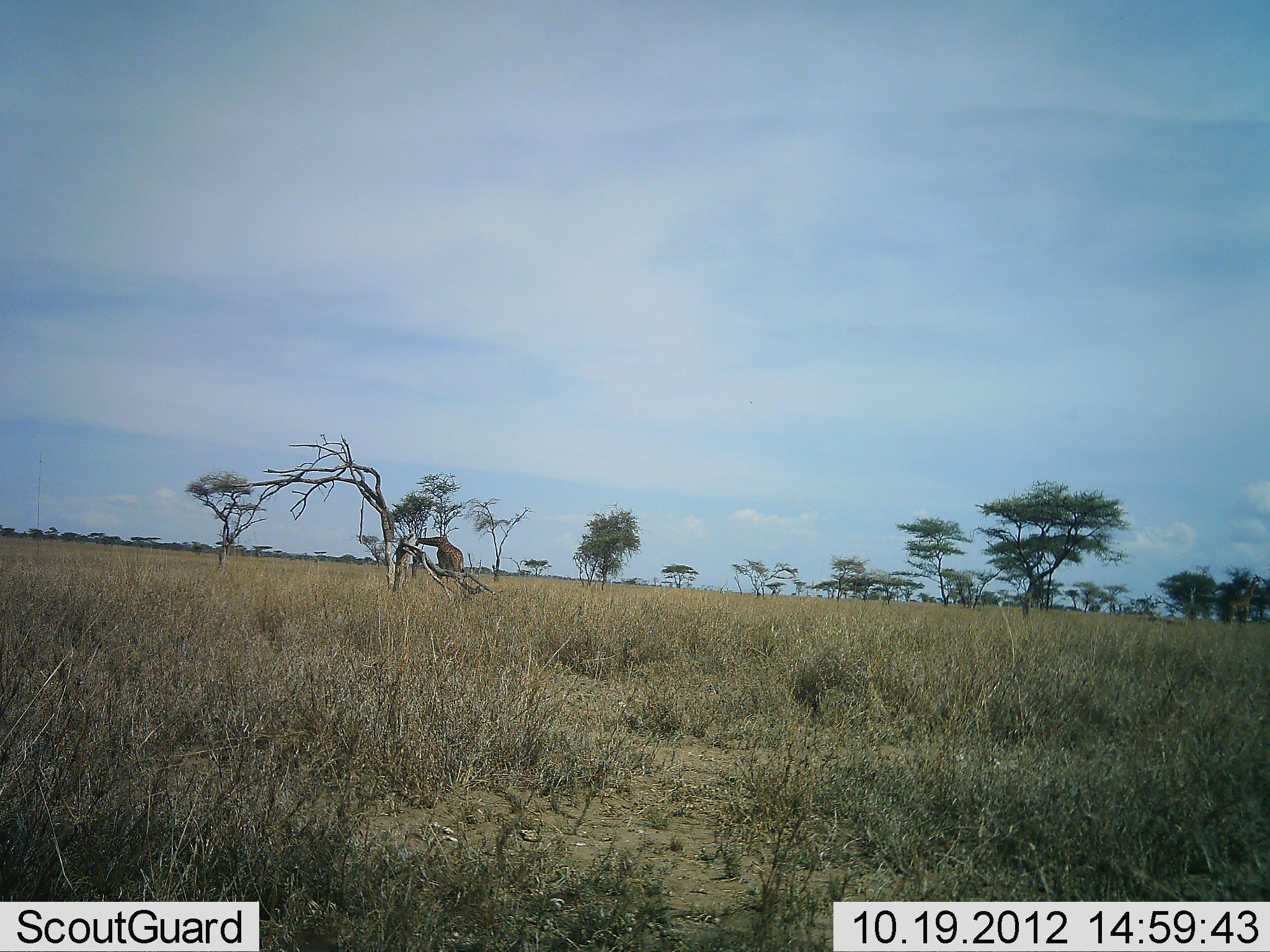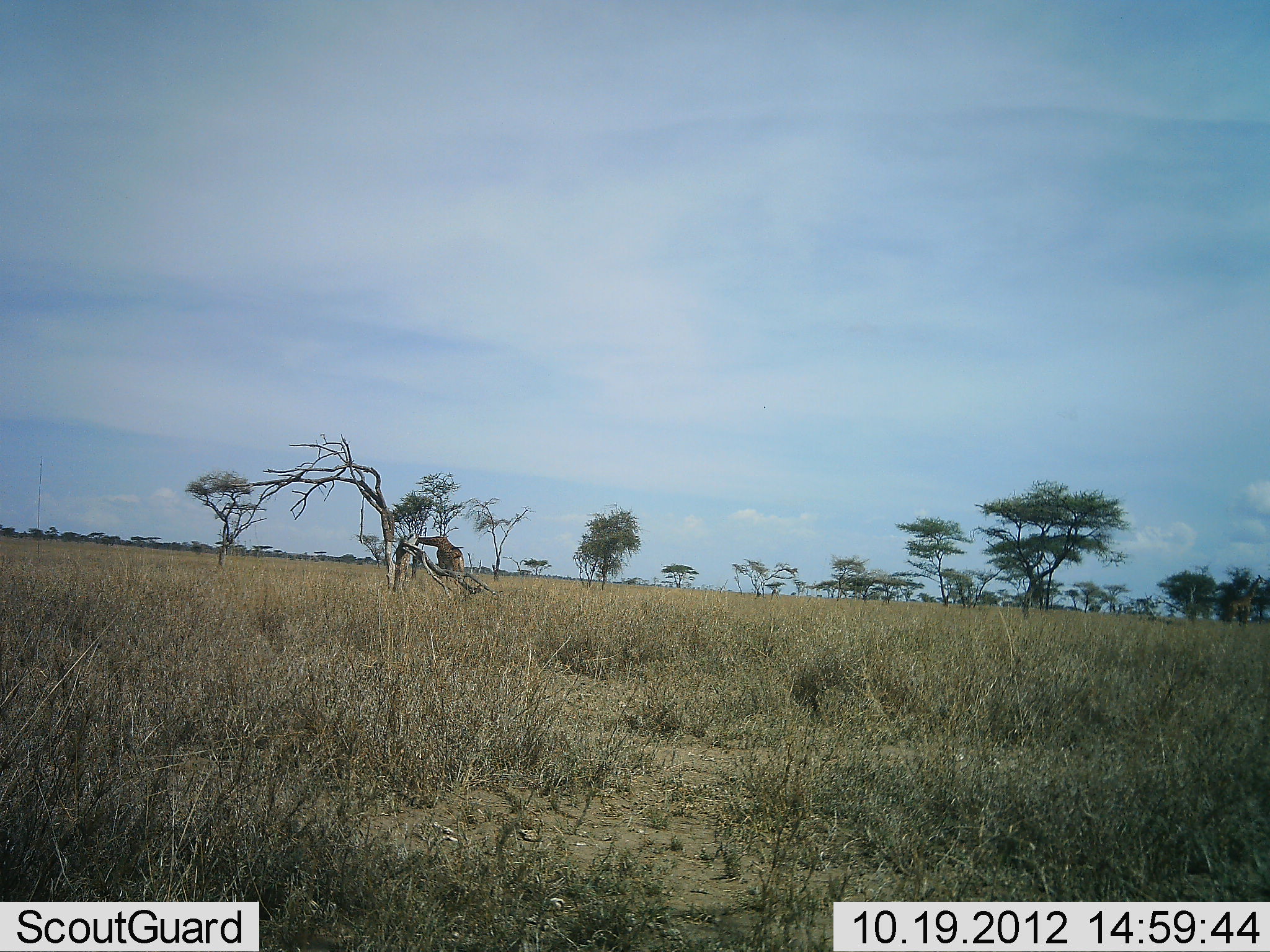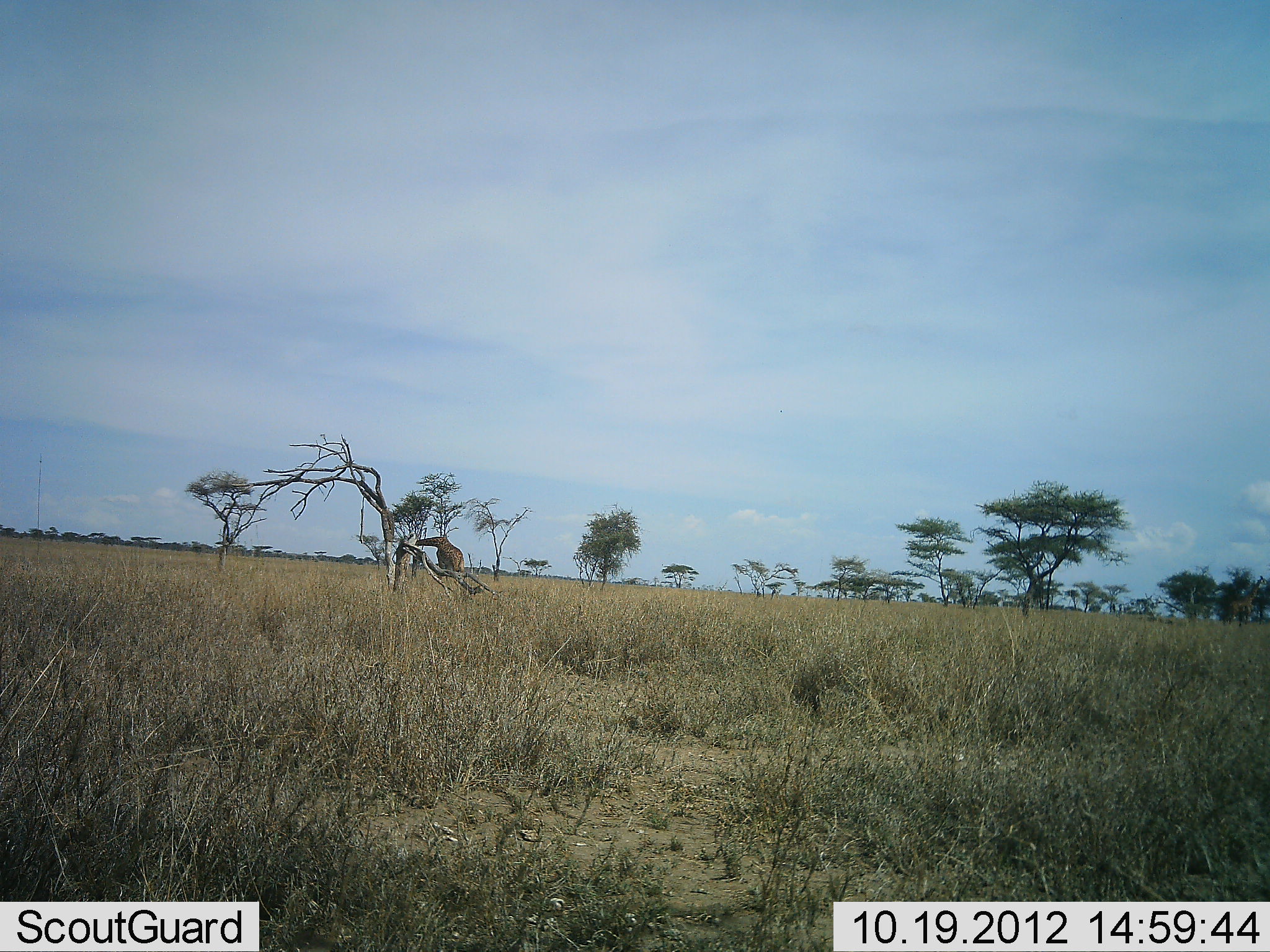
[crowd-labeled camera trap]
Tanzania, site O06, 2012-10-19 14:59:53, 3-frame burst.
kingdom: Animalia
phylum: Chordata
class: Mammalia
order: Artiodactyla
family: Giraffidae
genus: Giraffa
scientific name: Giraffa camelopardalis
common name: giraffe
Giraffe (Giraffa camelopardalis), count 1. Behavior (volunteer vote fractions): standing 30%, resting 0%, moving 0%, interacting 0%. Young present (vote fraction): 0%. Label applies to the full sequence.